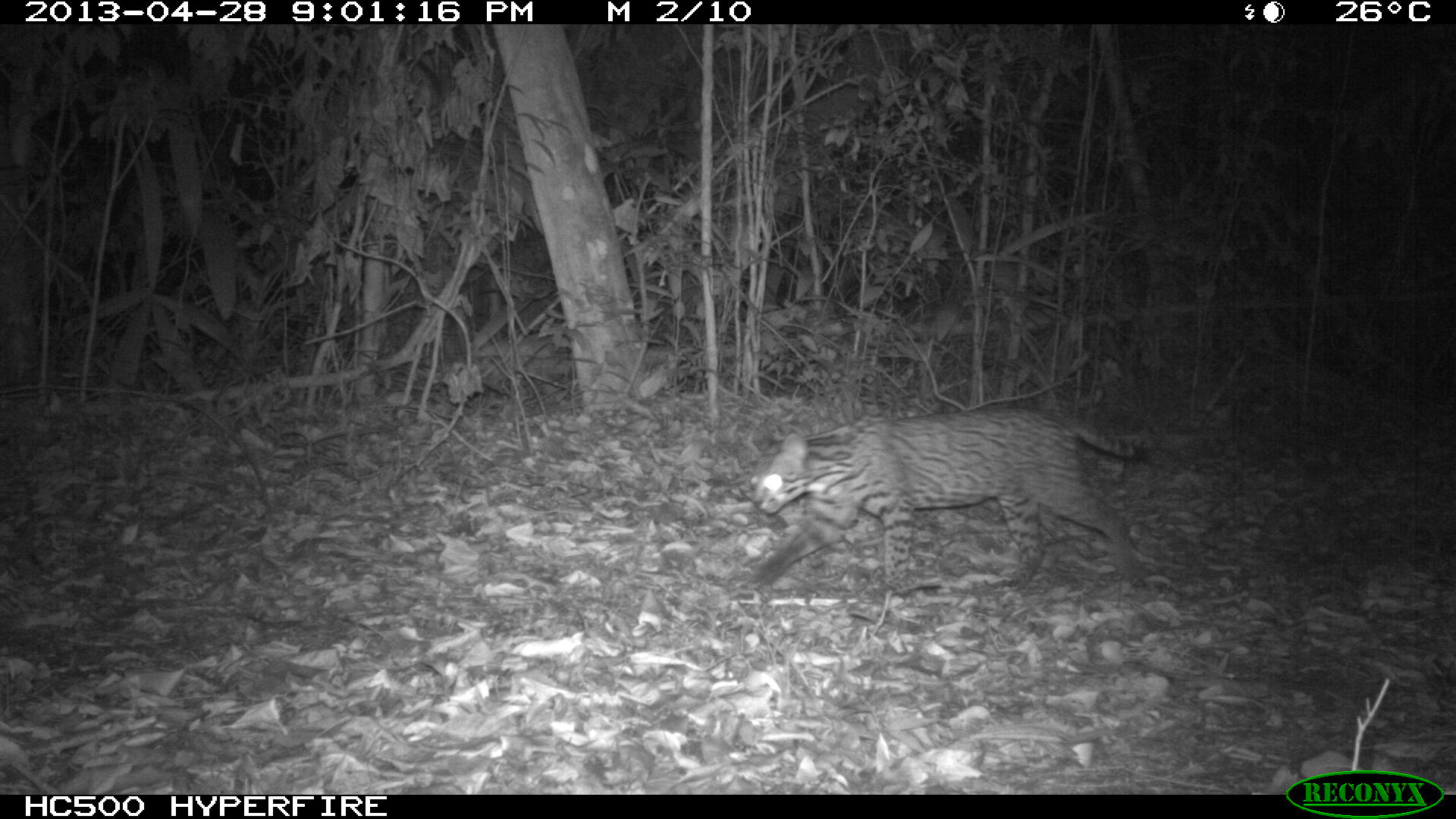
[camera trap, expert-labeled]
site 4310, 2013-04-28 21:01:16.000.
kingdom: Animalia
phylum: Chordata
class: Mammalia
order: Carnivora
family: Felidae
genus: Leopardus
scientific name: Leopardus pardalis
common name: ocelot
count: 1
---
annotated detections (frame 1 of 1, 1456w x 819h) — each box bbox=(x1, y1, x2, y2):
leopardus pardalis: bbox=(735, 403, 1154, 596)